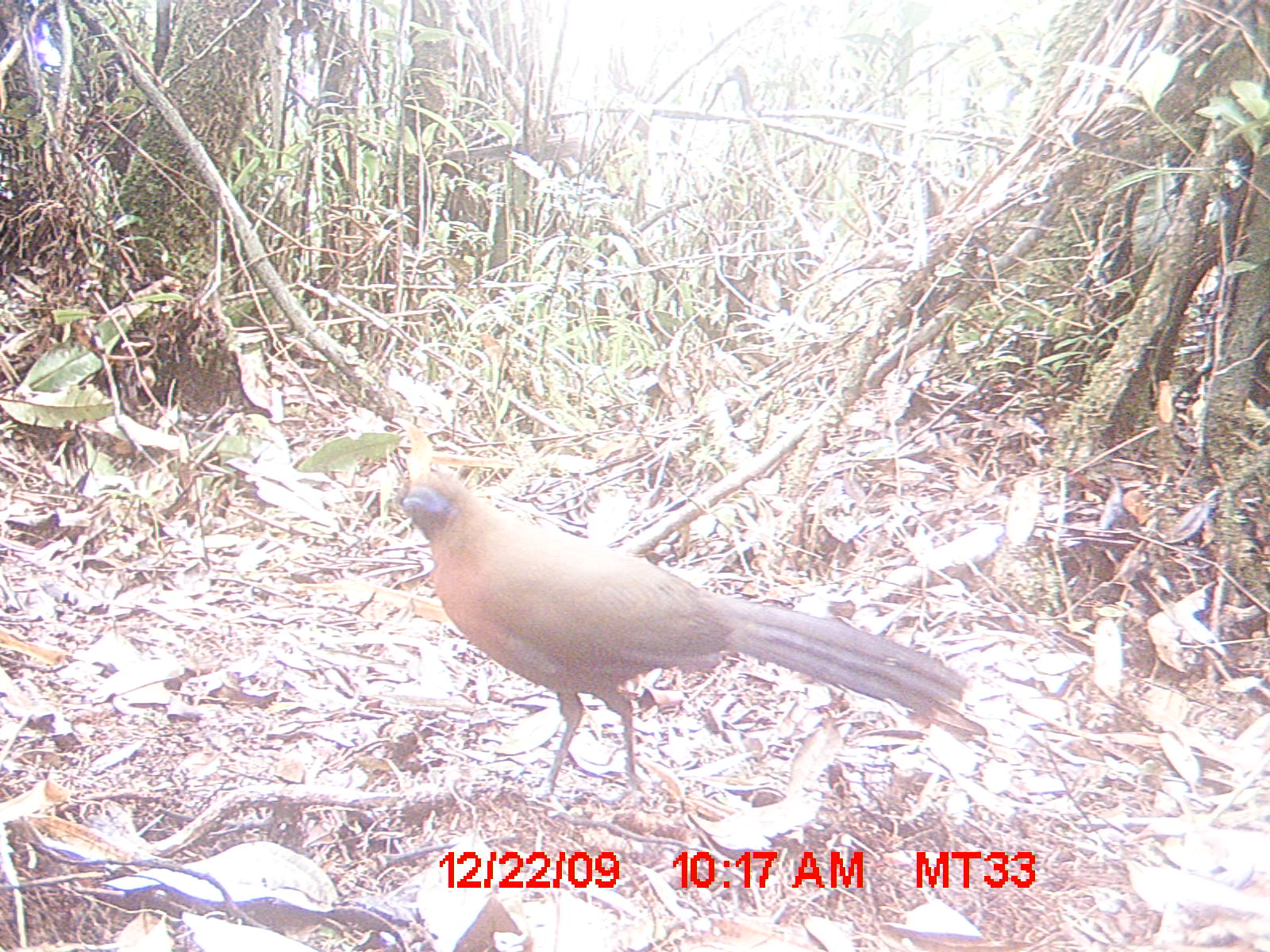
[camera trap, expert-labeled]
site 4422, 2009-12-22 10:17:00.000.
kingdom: Animalia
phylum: Chordata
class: Aves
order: Cuculiformes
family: Cuculidae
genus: Coua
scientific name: Coua serriana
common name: red-breasted coua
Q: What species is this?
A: Coua serriana (red-breasted coua).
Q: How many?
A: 1.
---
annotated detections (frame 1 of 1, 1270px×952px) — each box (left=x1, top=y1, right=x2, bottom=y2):
coua serriana: (left=390, top=459, right=969, bottom=805)